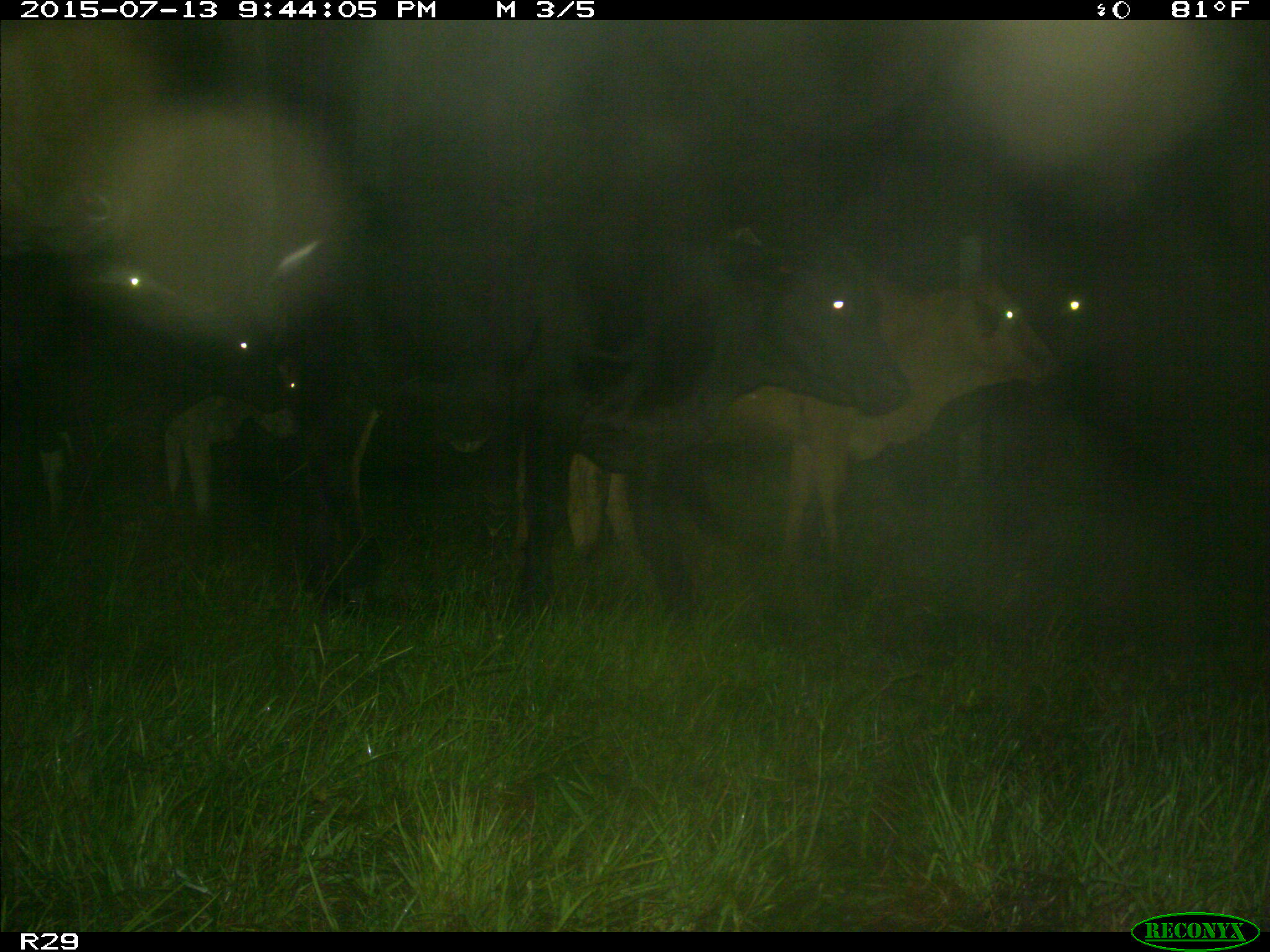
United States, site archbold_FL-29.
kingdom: Animalia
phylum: Chordata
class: Mammalia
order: Artiodactyla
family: Bovidae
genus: Bos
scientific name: Bos taurus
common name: domestic cow